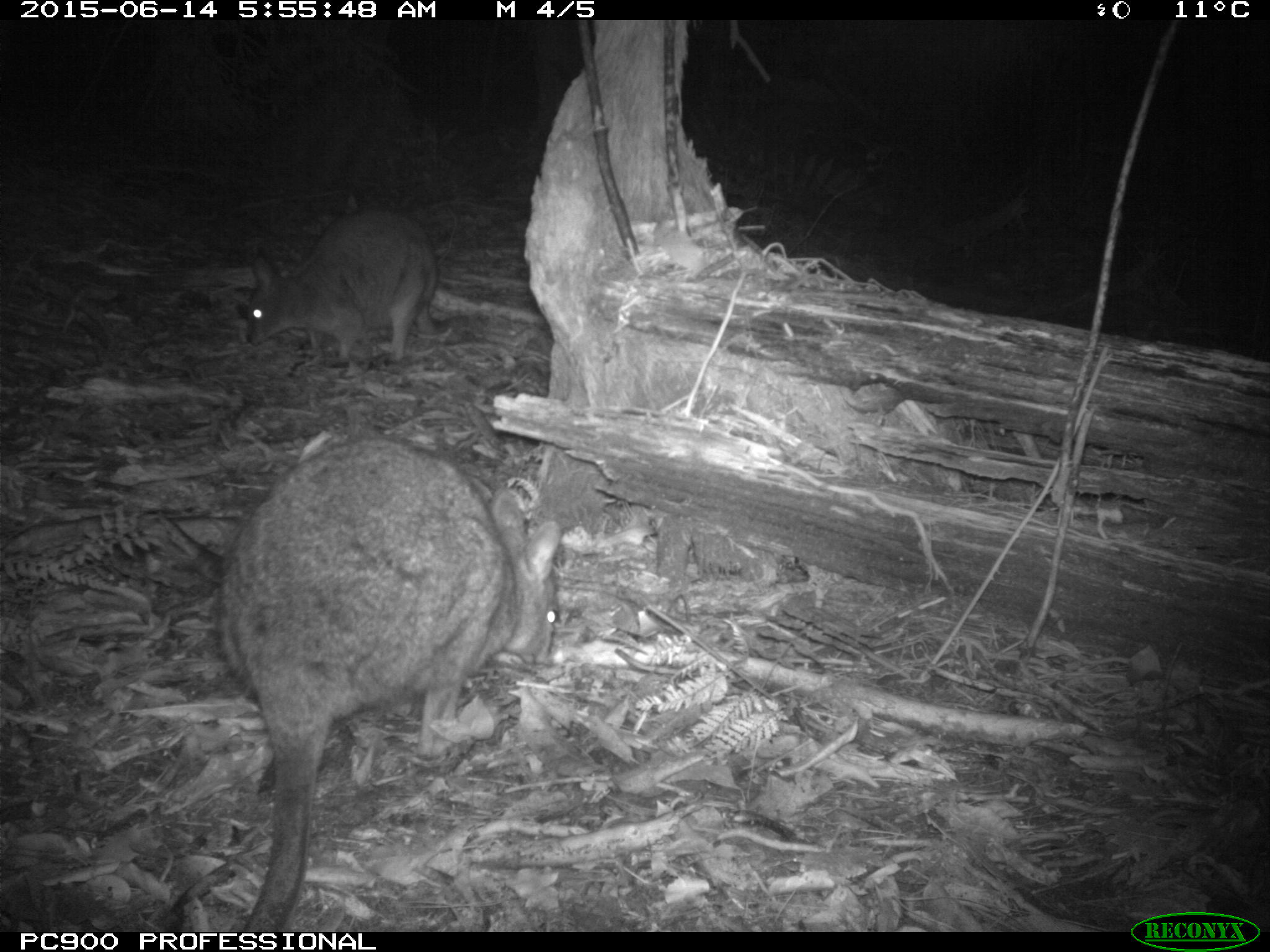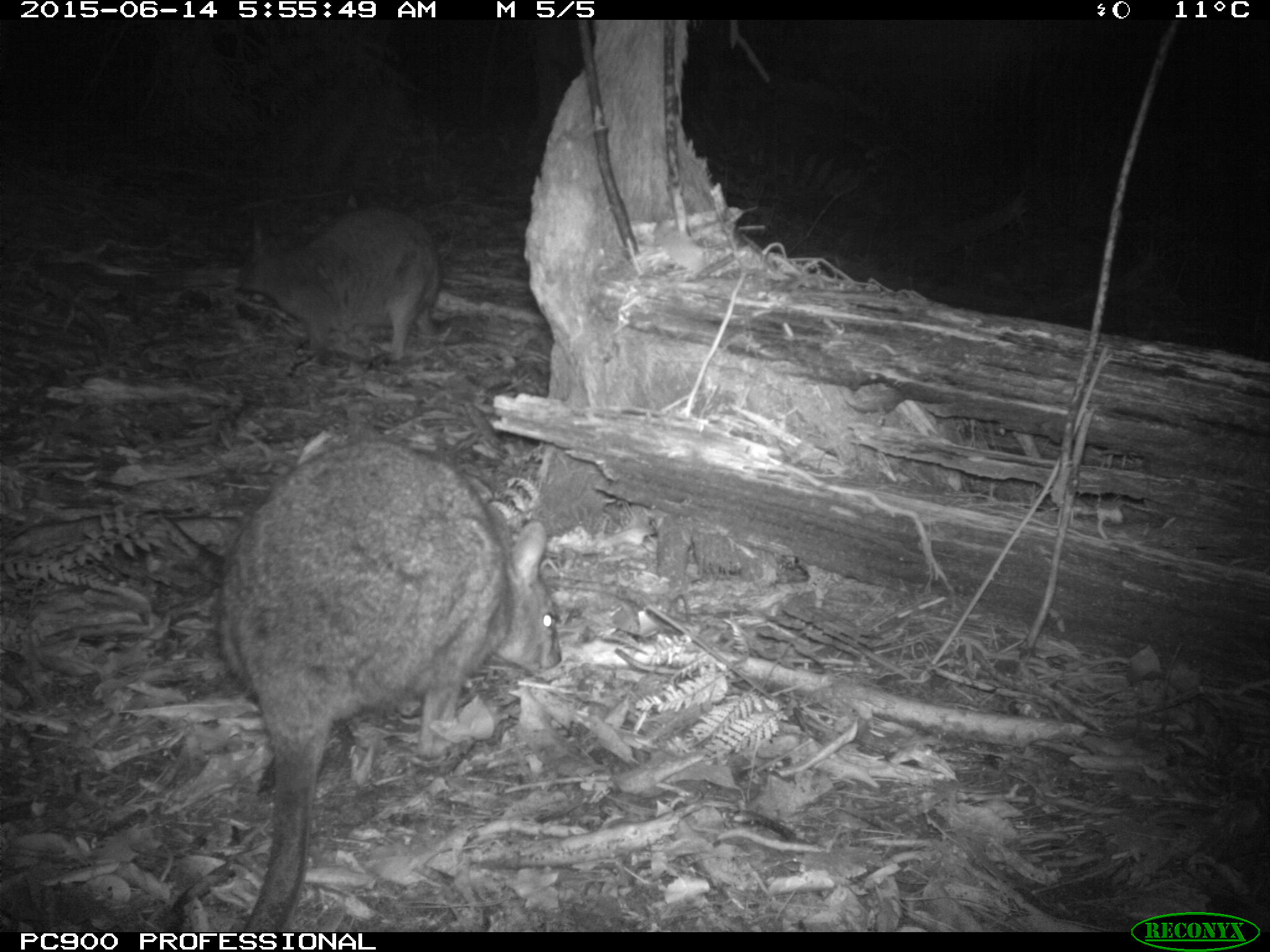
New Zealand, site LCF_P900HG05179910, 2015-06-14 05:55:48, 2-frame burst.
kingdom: Animalia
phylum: Chordata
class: Mammalia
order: Diprotodontia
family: Macropodidae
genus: Notamacropus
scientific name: Notamacropus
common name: wallaby